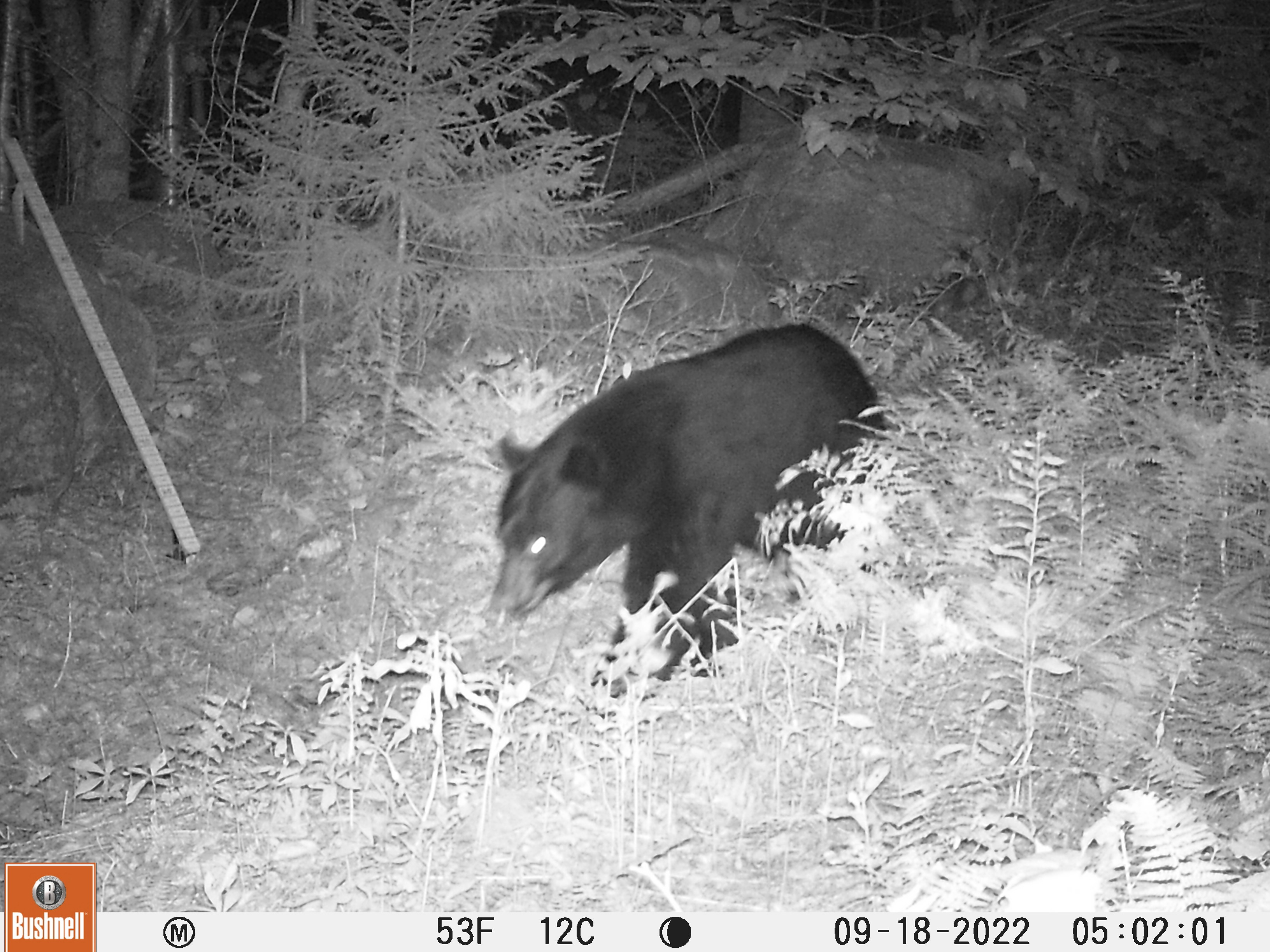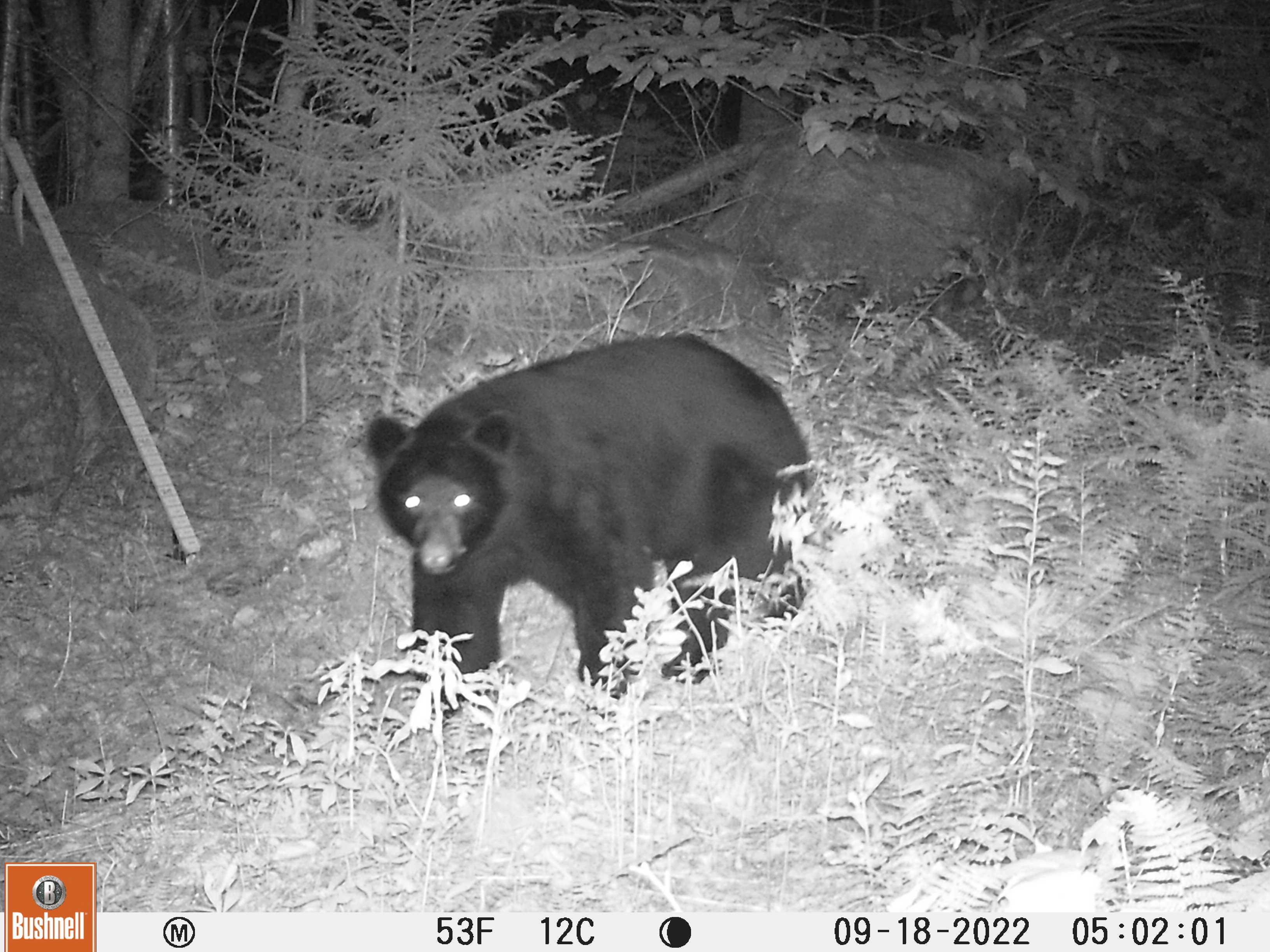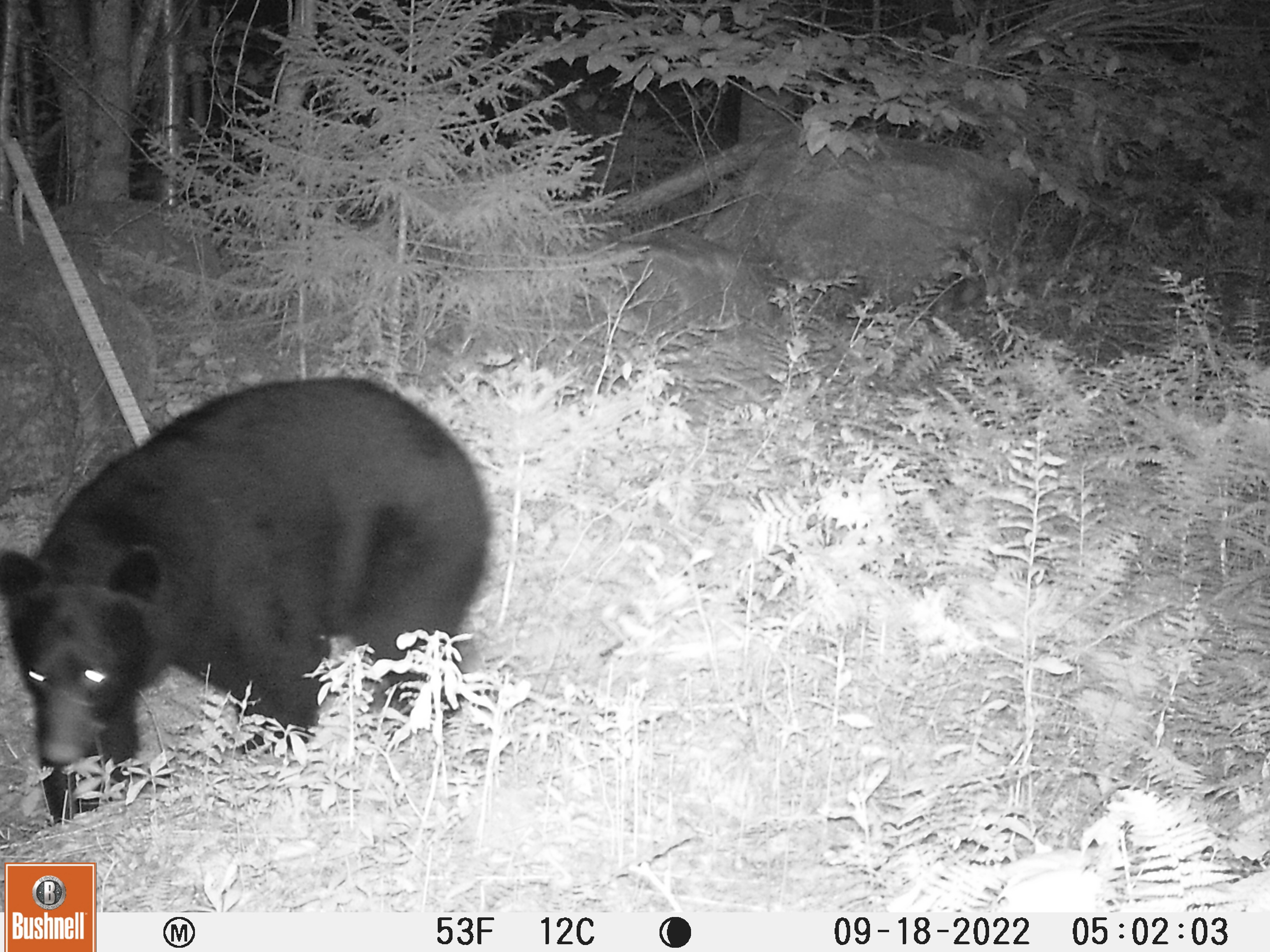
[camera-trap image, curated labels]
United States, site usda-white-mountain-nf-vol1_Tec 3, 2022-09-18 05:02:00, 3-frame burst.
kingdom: Animalia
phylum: Chordata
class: Mammalia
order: Carnivora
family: Ursidae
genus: Ursus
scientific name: Ursus americanus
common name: black bear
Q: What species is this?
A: Black bear (Ursus americanus).